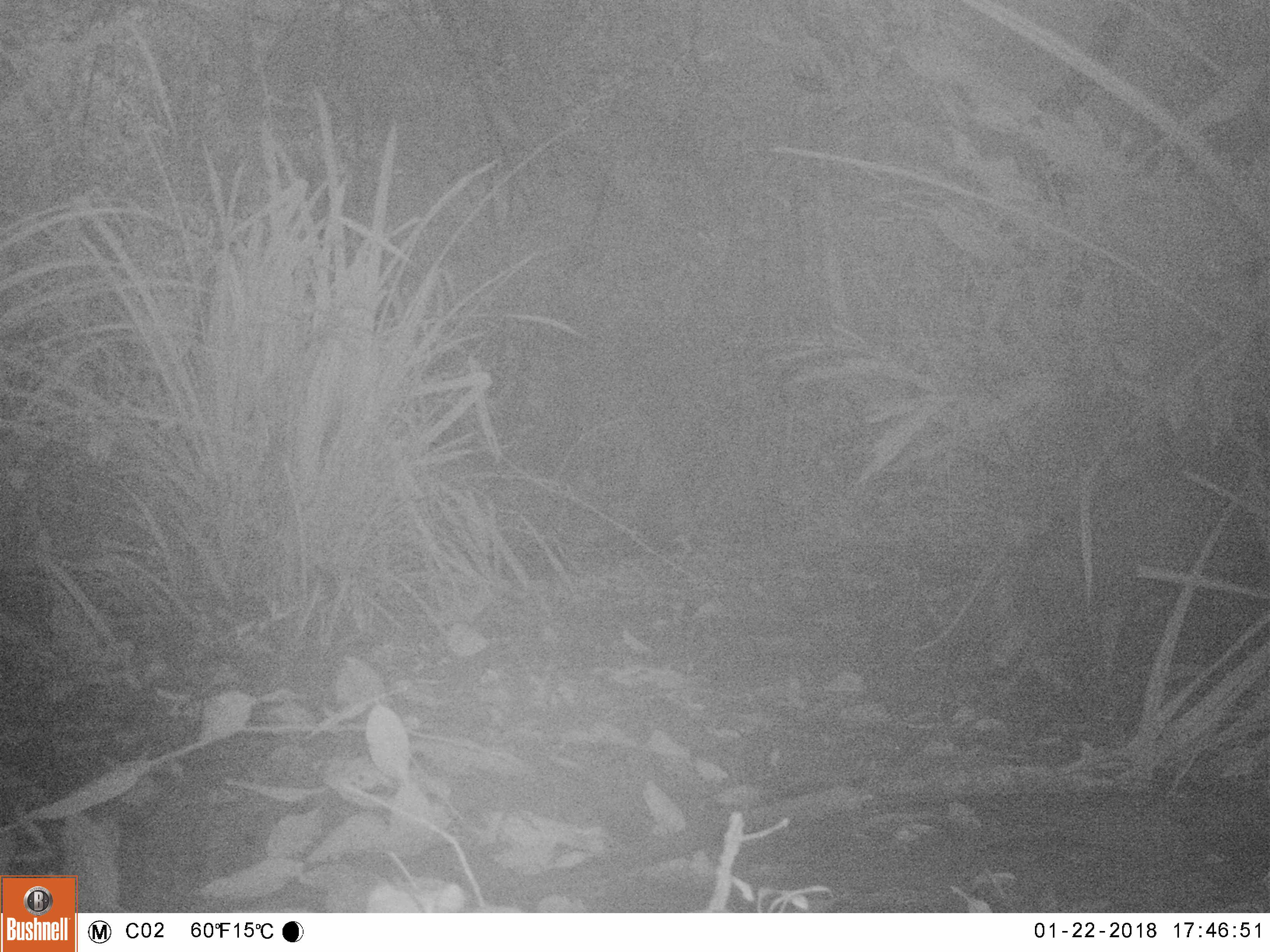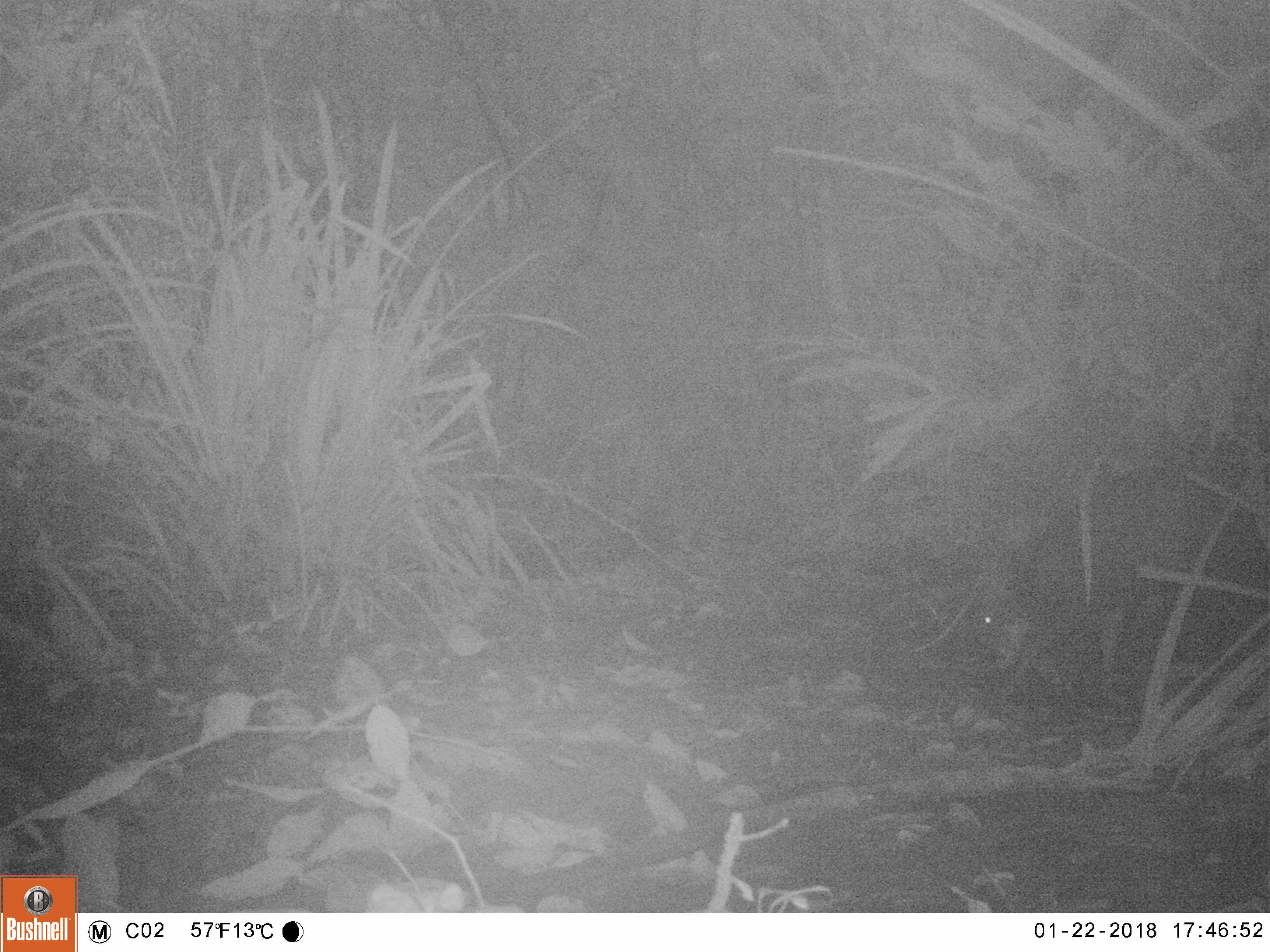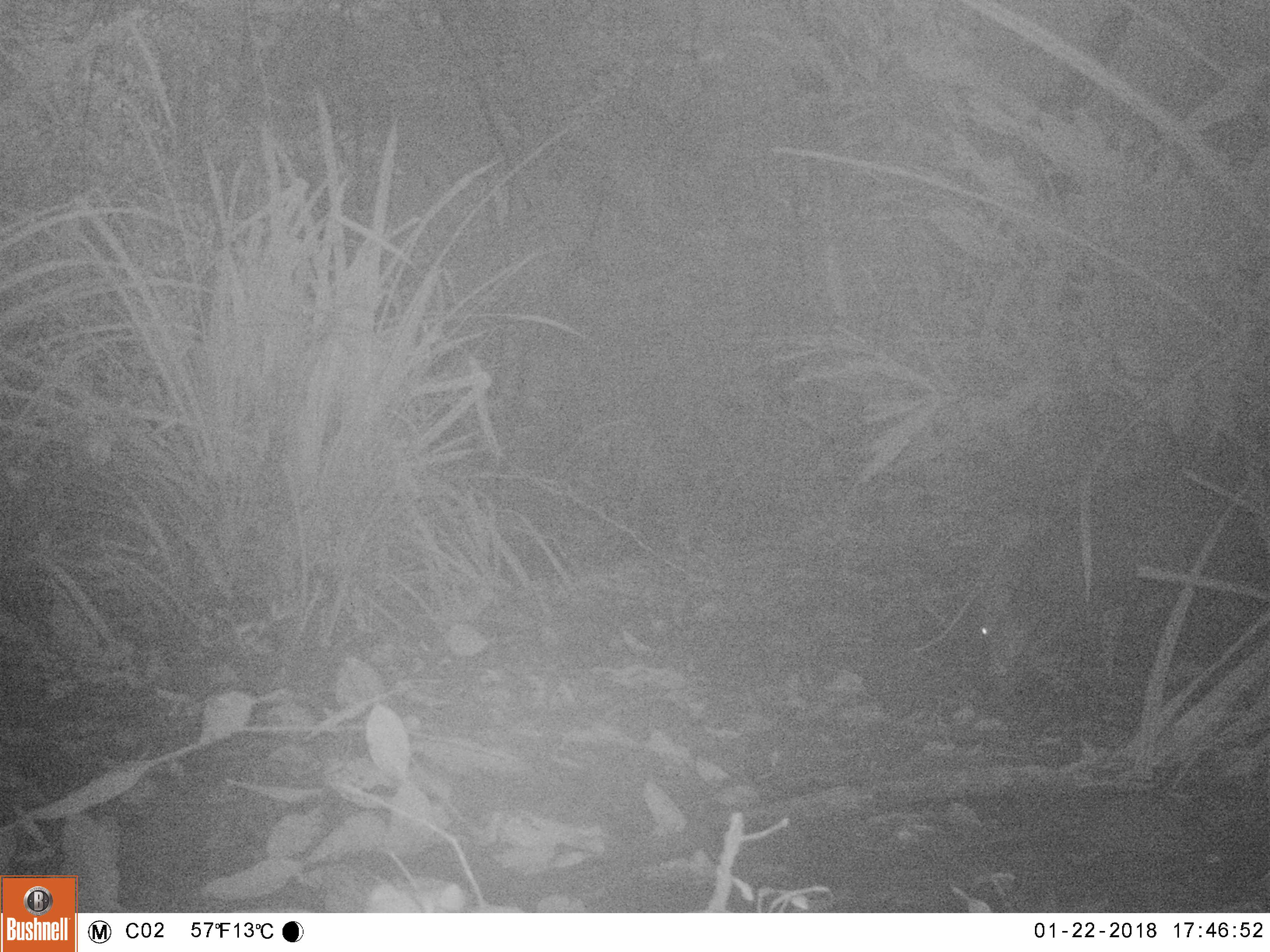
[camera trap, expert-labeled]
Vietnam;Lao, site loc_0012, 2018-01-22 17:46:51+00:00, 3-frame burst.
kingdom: Animalia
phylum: Chordata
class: Mammalia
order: Artiodactyla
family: Cervidae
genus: Muntiacus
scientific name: Muntiacus rooseveltorum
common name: roosevelt's muntjac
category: roosevelts muntjac group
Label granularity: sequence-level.